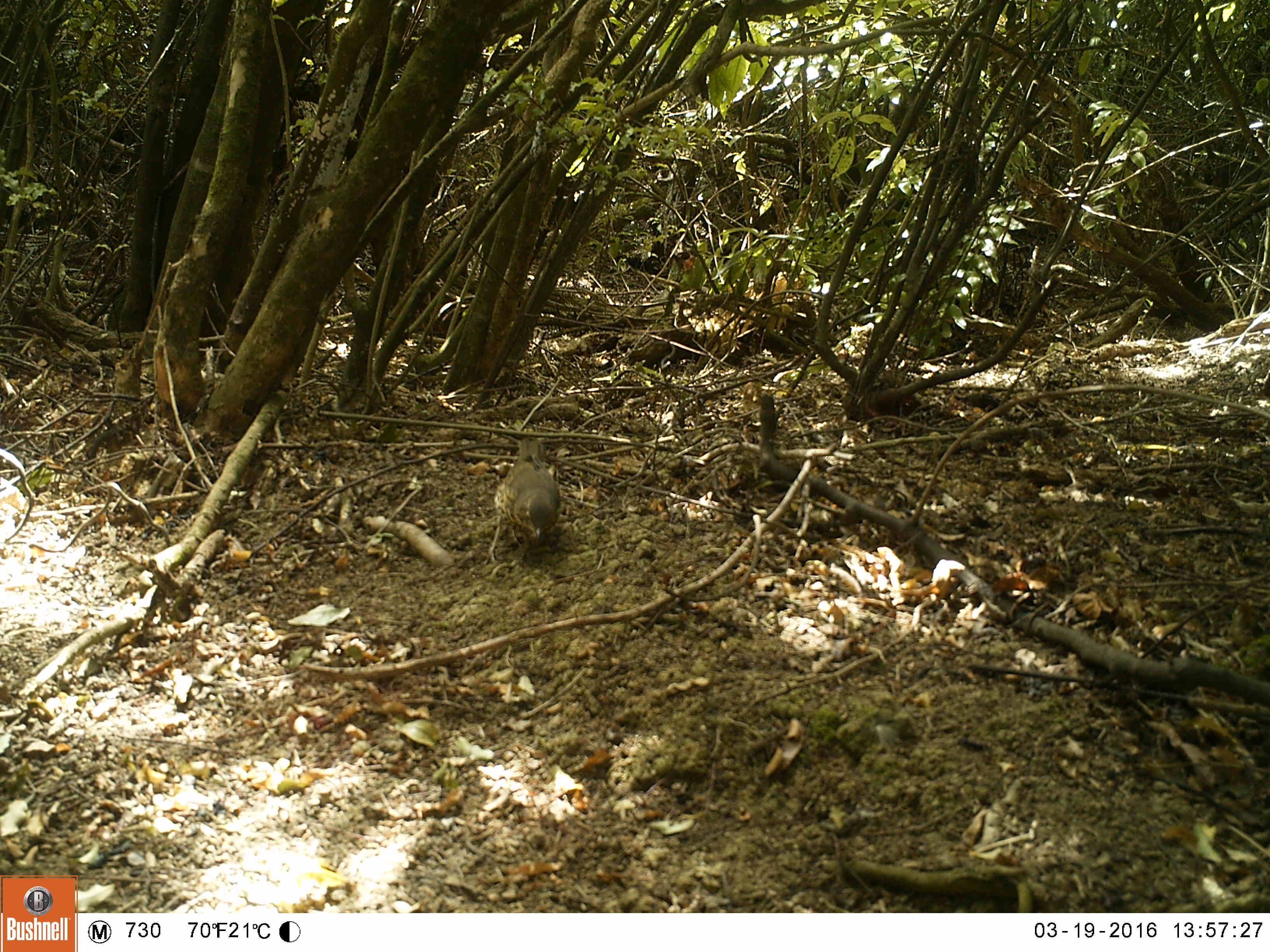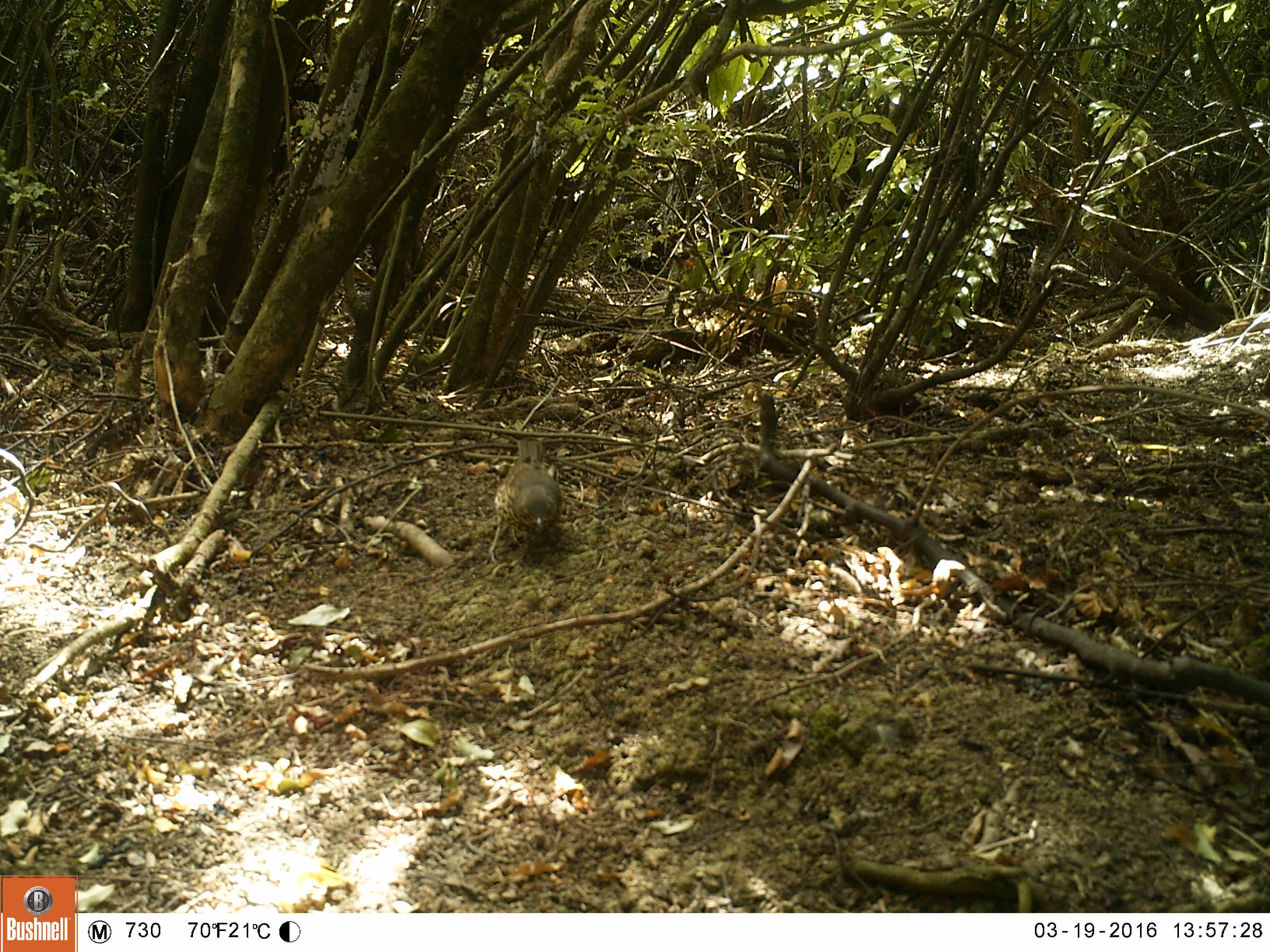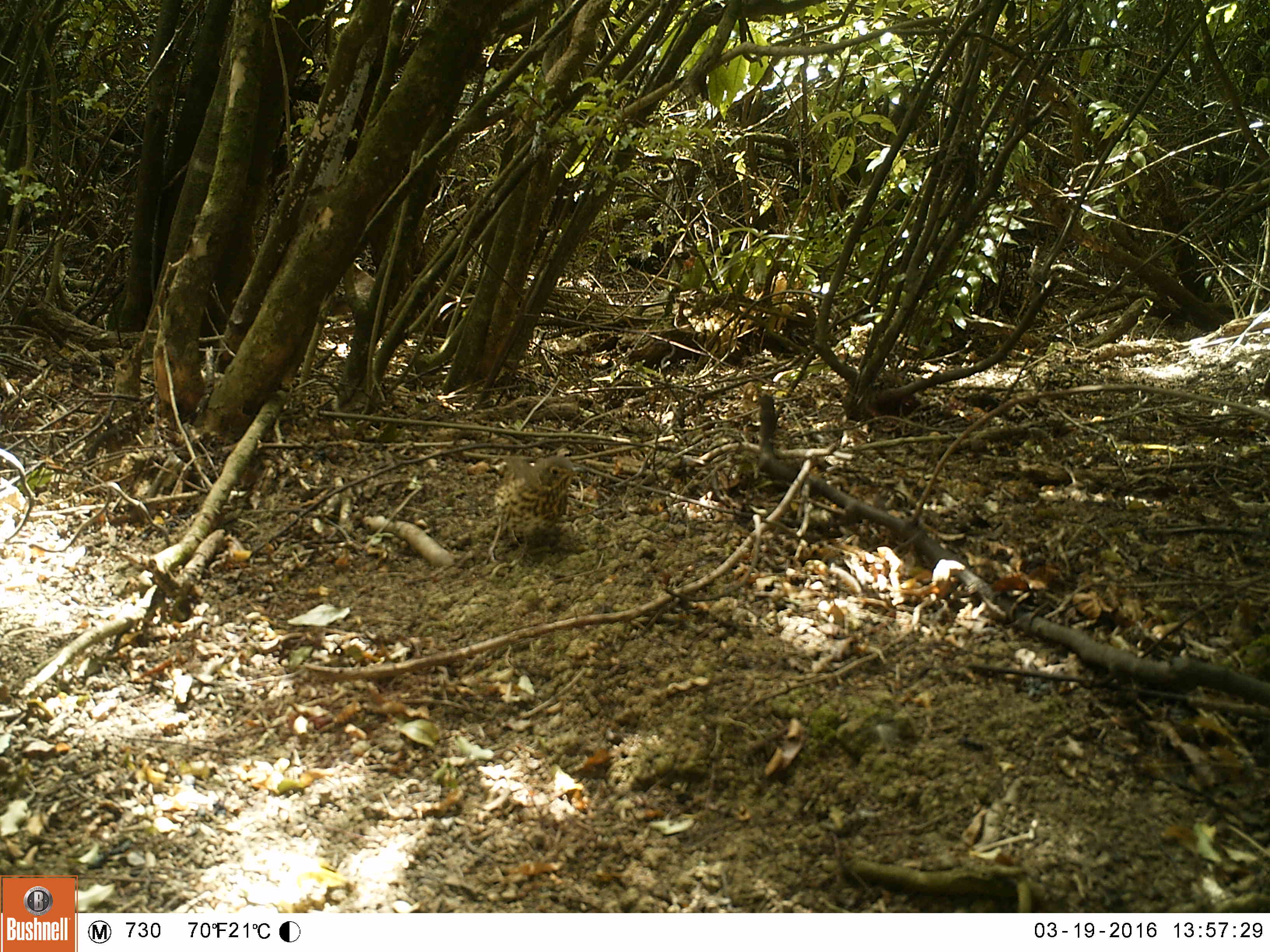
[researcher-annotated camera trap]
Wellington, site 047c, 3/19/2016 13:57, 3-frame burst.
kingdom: Animalia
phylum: Chordata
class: Aves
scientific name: Aves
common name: bird